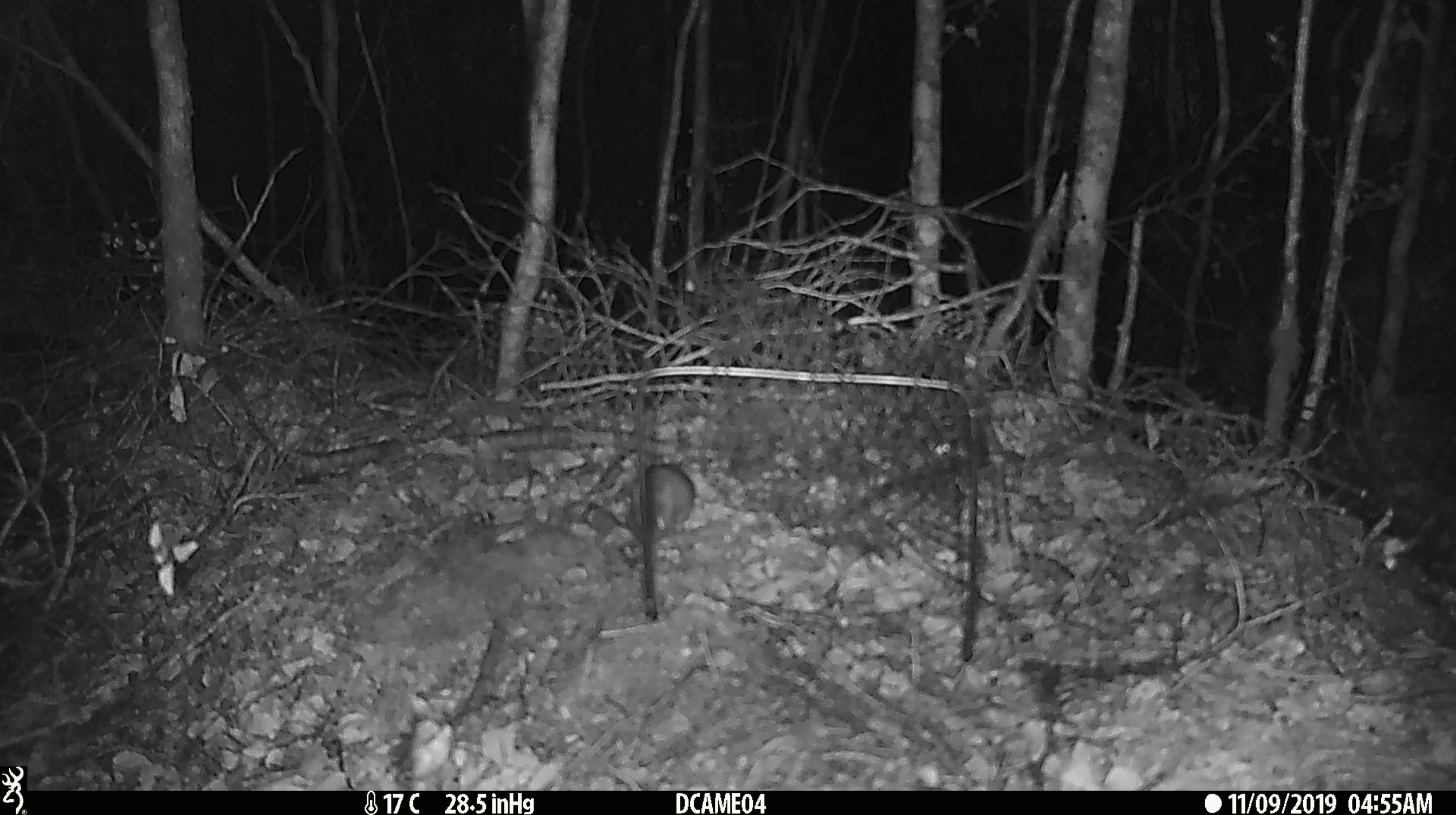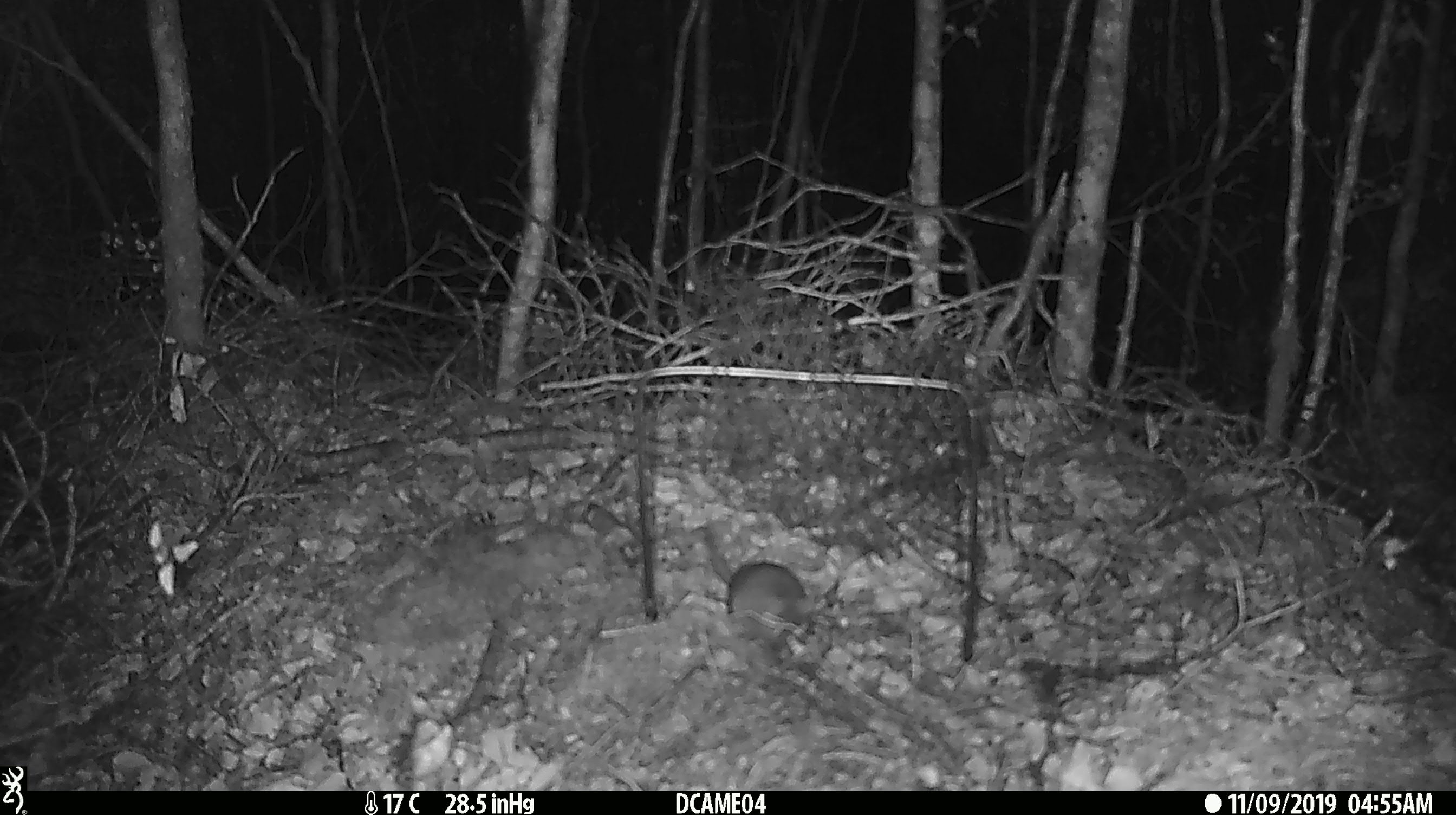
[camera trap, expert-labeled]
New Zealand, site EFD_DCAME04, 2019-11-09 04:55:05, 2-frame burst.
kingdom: Animalia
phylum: Chordata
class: Mammalia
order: Rodentia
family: Muridae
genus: Mus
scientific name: Mus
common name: mouse